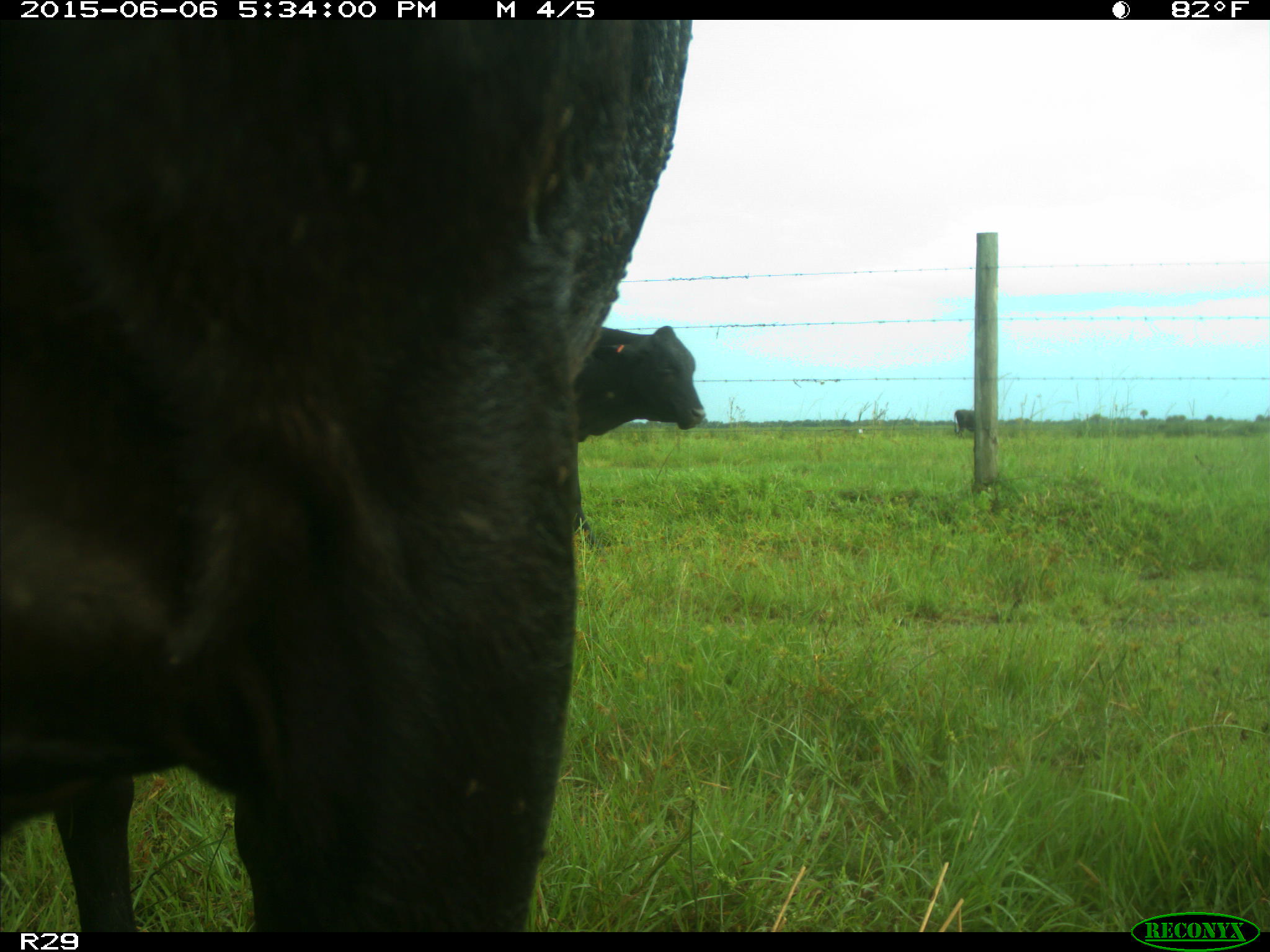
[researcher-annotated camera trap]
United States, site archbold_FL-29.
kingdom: Animalia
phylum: Chordata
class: Mammalia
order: Artiodactyla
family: Bovidae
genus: Bos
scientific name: Bos taurus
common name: domestic cow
Bos taurus (domestic cow).